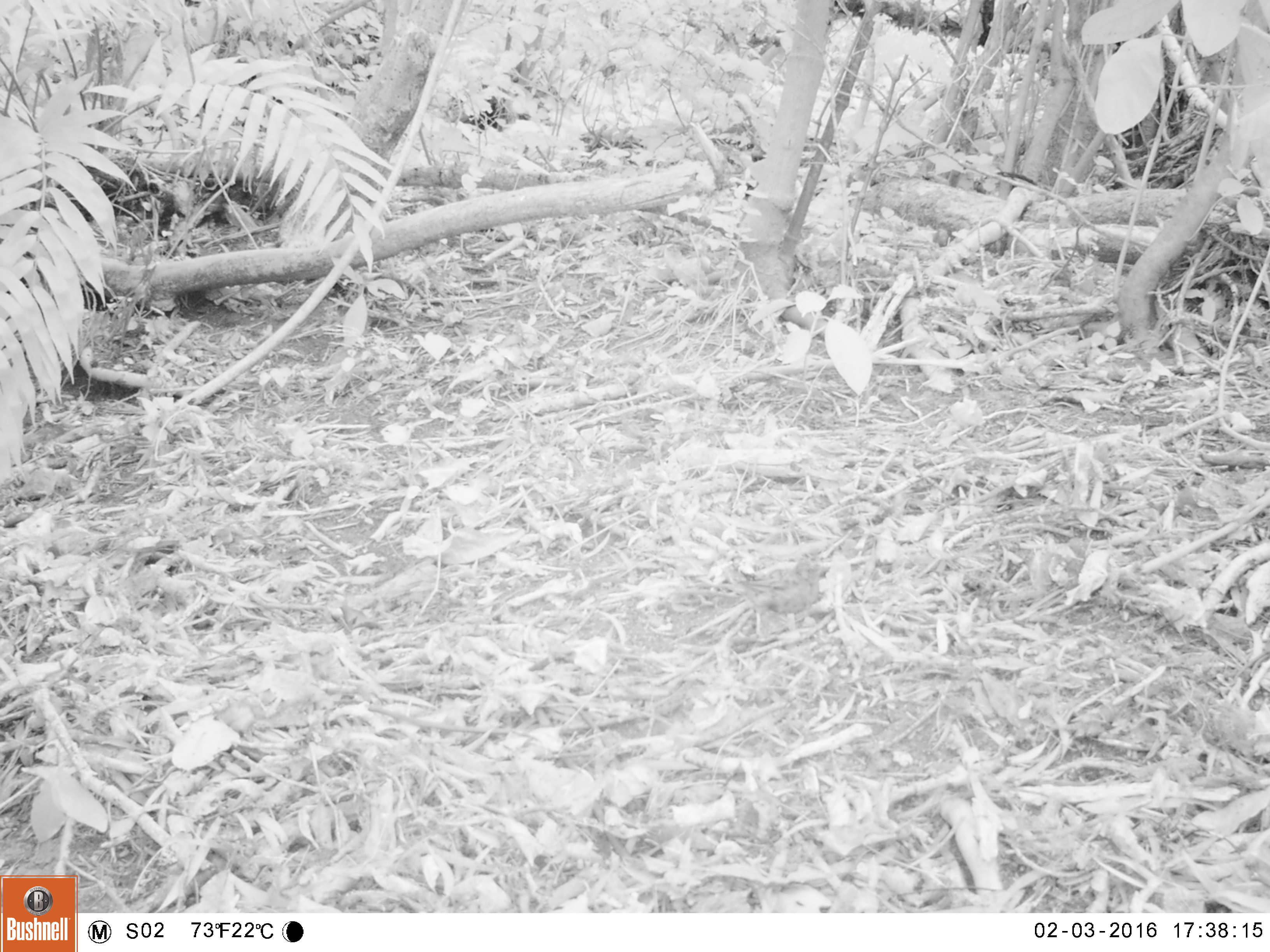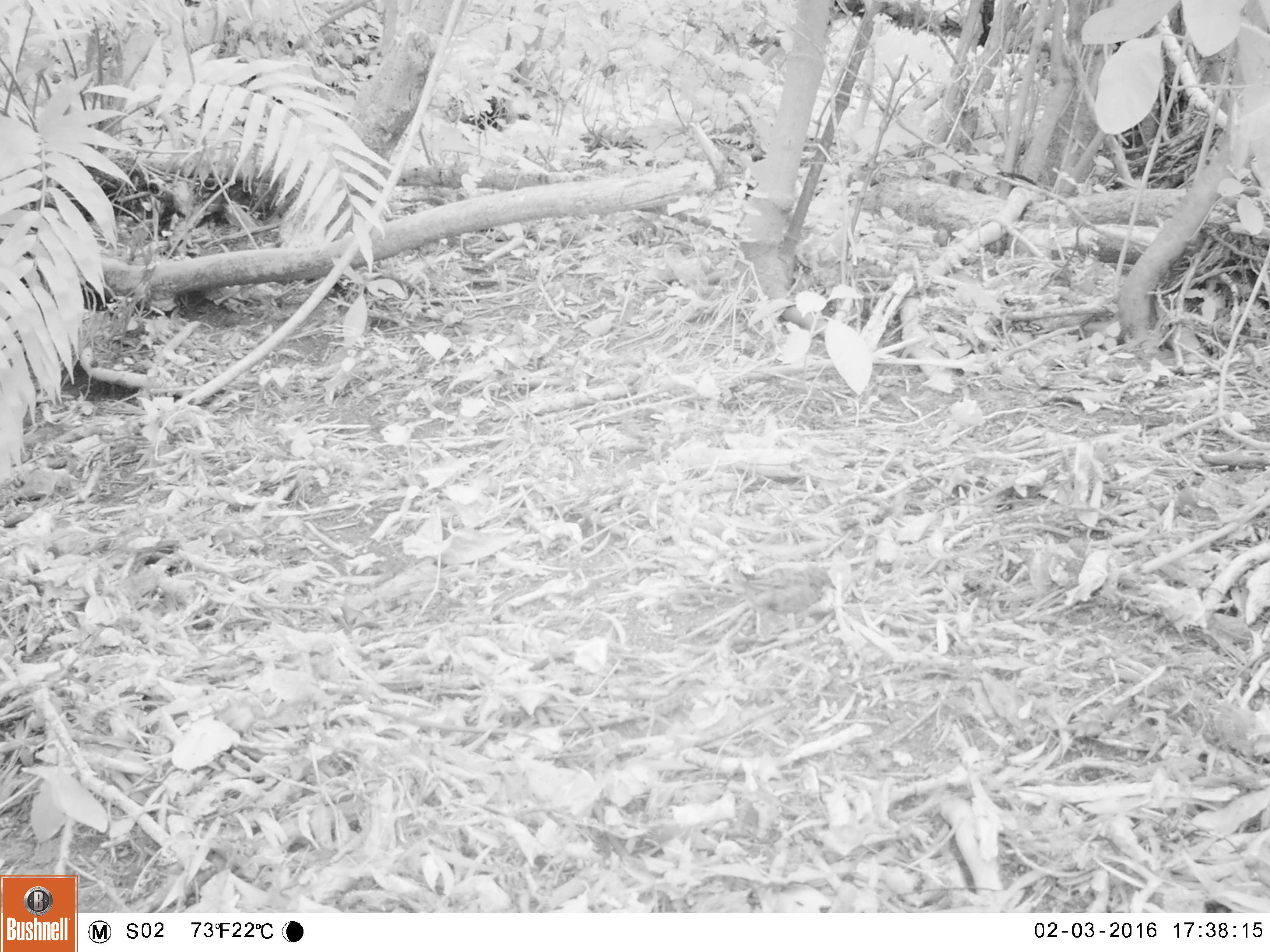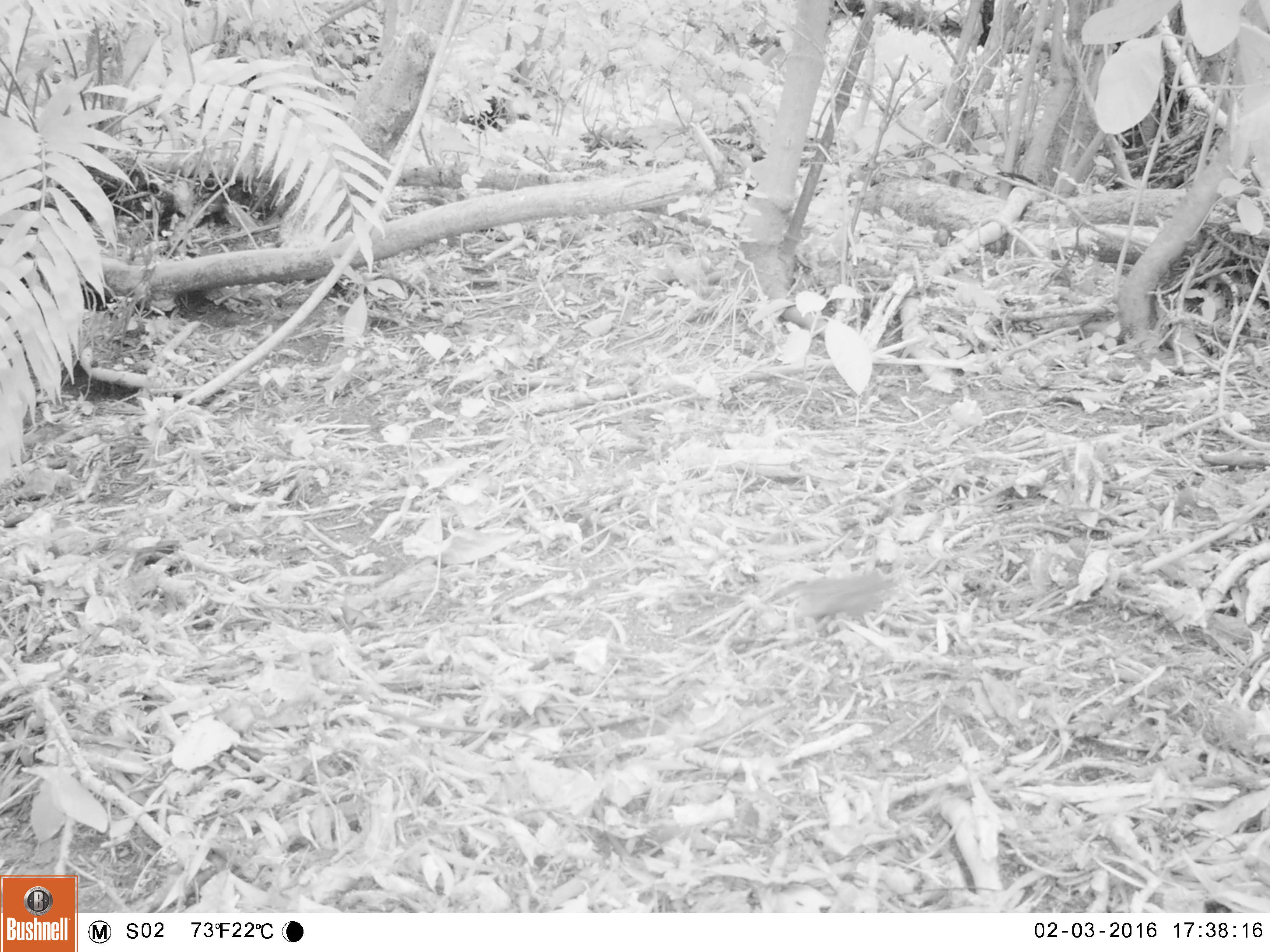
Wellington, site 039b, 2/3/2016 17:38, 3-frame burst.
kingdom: Animalia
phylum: Chordata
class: Aves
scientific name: Aves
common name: bird